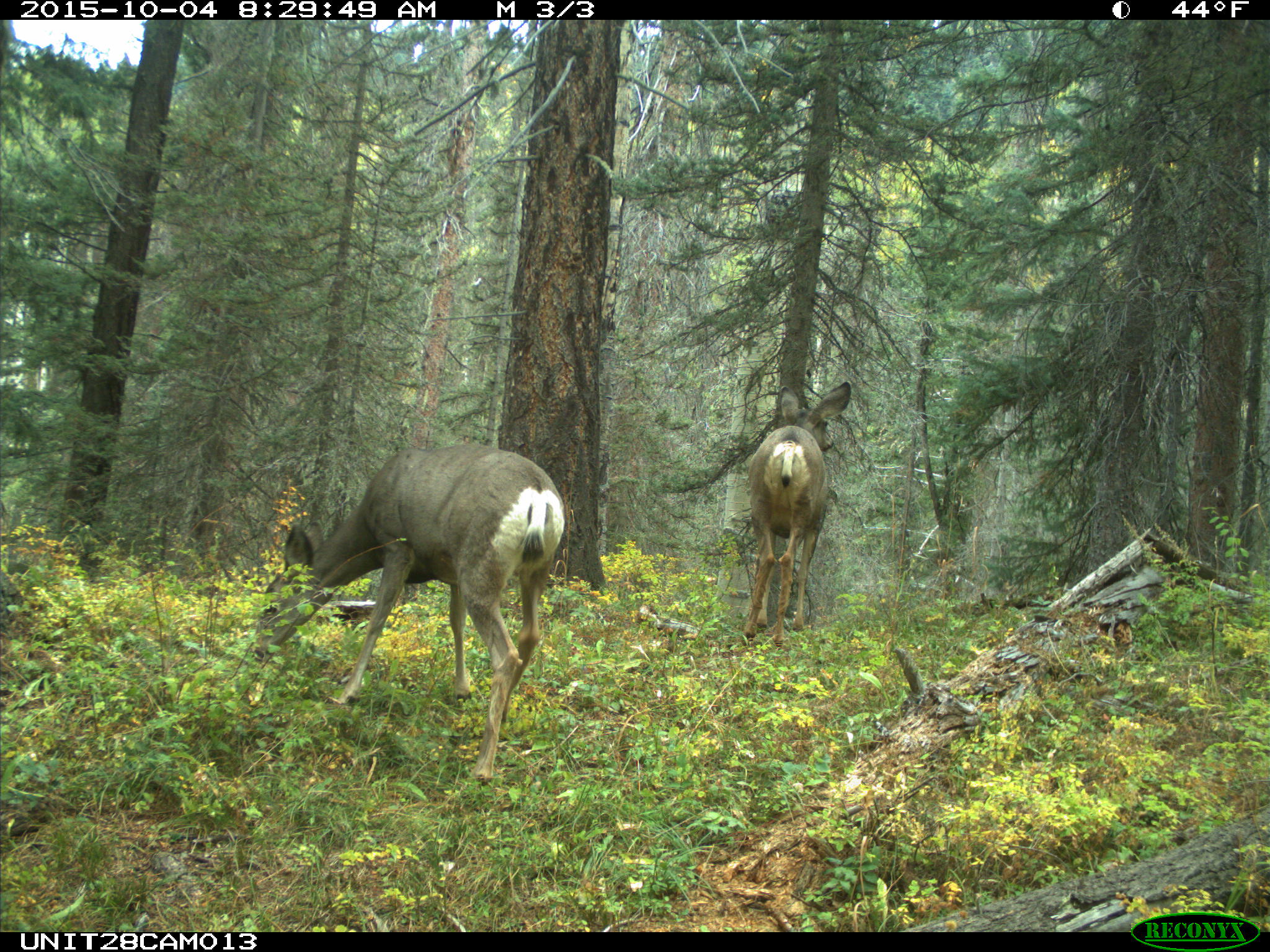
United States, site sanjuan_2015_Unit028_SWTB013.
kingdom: Animalia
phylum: Chordata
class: Mammalia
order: Artiodactyla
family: Cervidae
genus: Odocoileus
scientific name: Odocoileus hemionus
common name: mule deer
Odocoileus hemionus (mule deer).